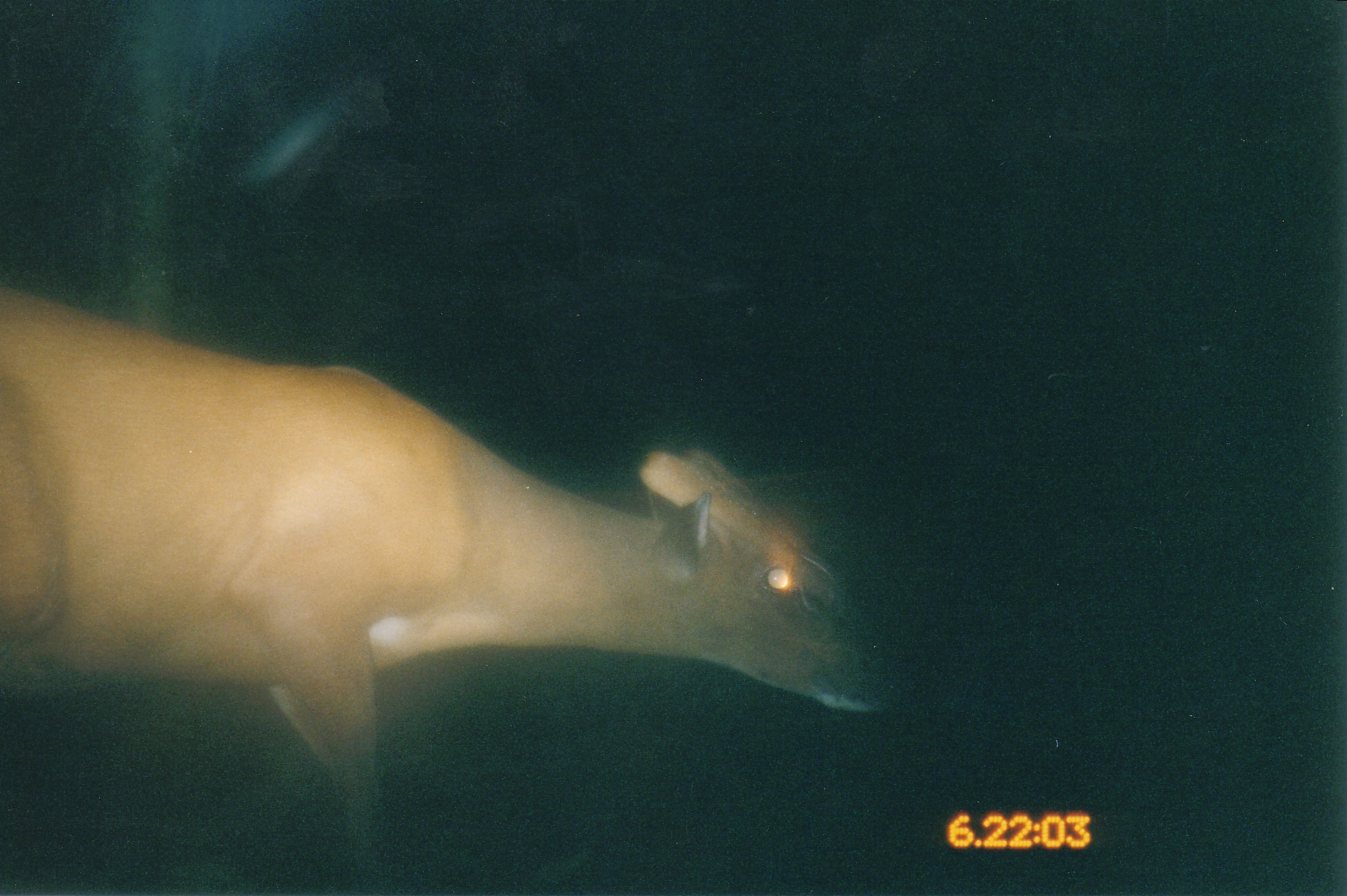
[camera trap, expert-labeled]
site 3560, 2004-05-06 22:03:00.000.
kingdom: Animalia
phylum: Chordata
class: Mammalia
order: Artiodactyla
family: Cervidae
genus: Muntiacus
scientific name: Muntiacus muntjak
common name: southern red muntjac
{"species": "Muntiacus muntjak (southern red muntjac)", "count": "1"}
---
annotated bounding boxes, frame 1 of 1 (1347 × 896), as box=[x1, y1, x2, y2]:
muntiacus muntjak: box=[0, 286, 902, 896]